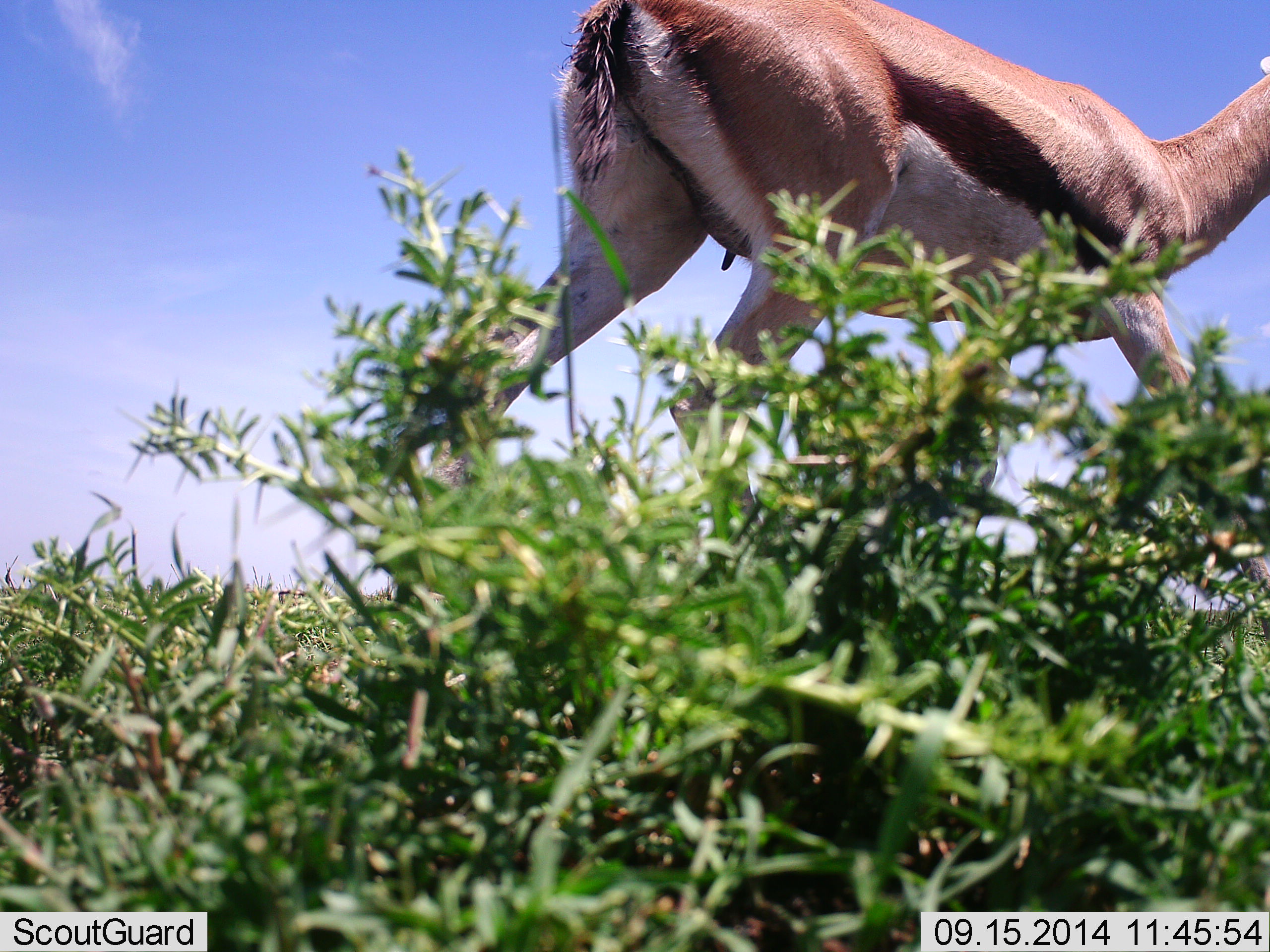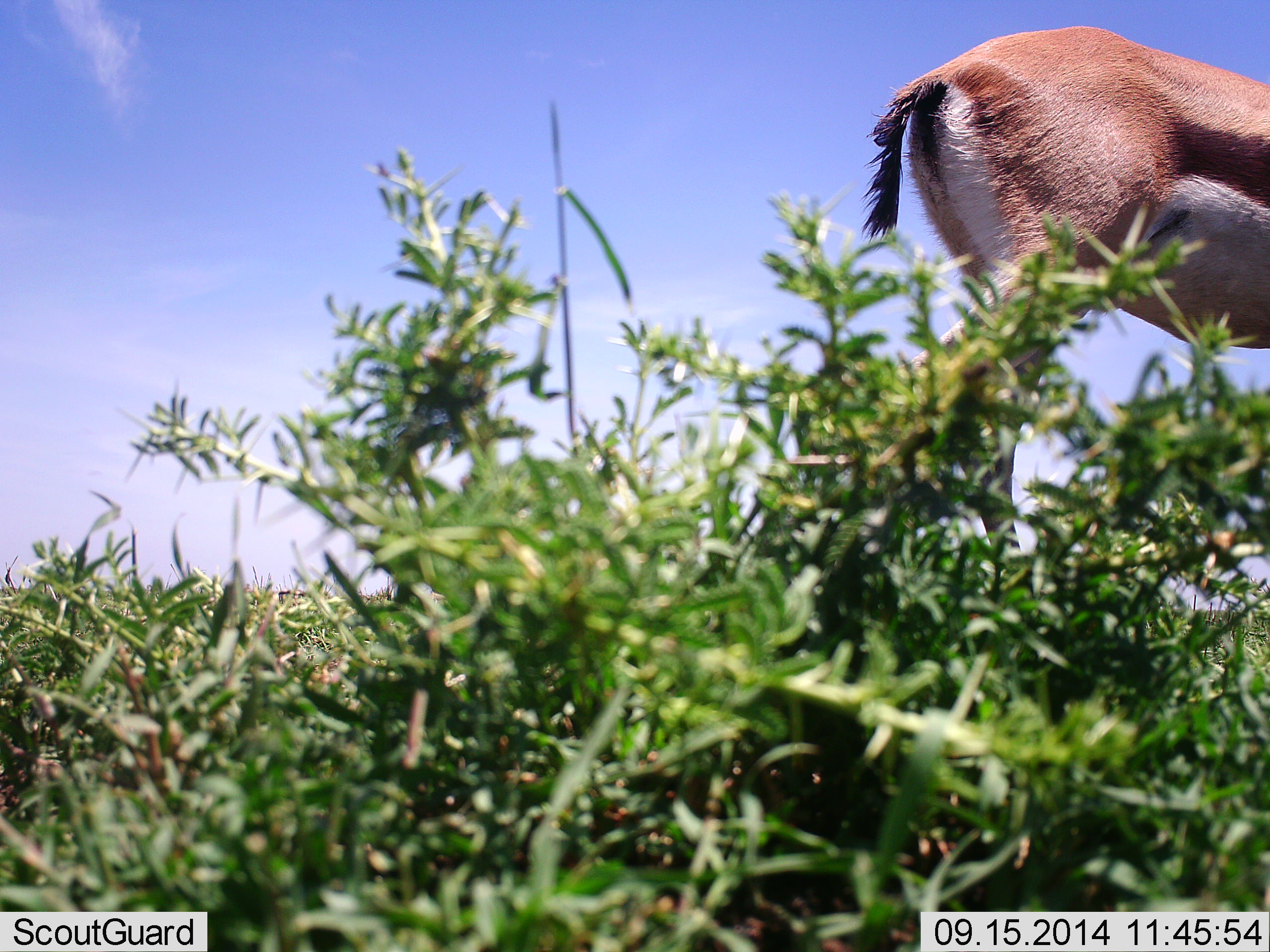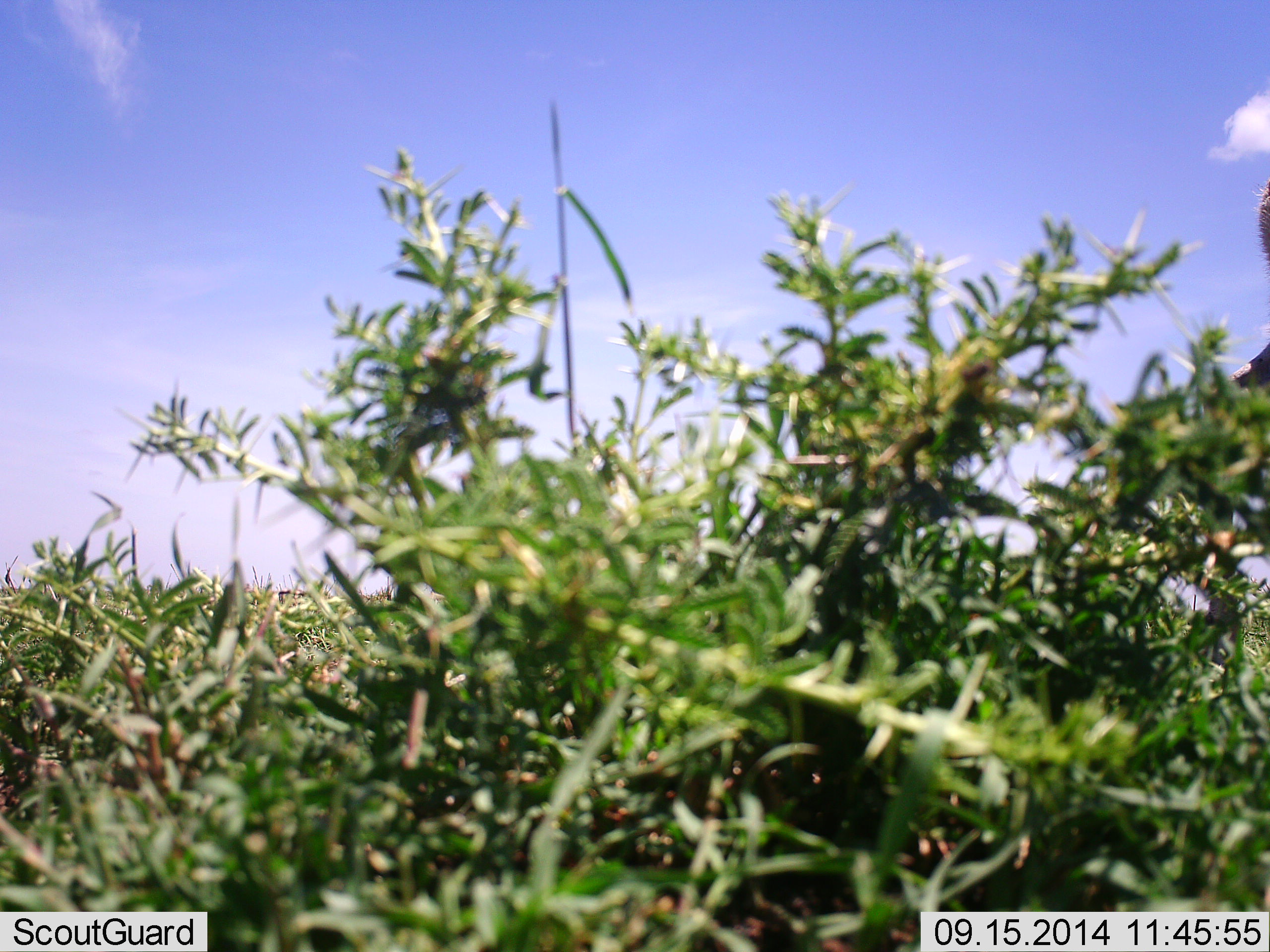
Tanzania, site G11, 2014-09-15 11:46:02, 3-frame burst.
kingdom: Animalia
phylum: Chordata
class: Mammalia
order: Artiodactyla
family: Bovidae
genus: Eudorcas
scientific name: Eudorcas thomsonii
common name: thomson's gazelle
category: gazellethomsons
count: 1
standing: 10%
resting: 0%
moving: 90%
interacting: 0%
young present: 0%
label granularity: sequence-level